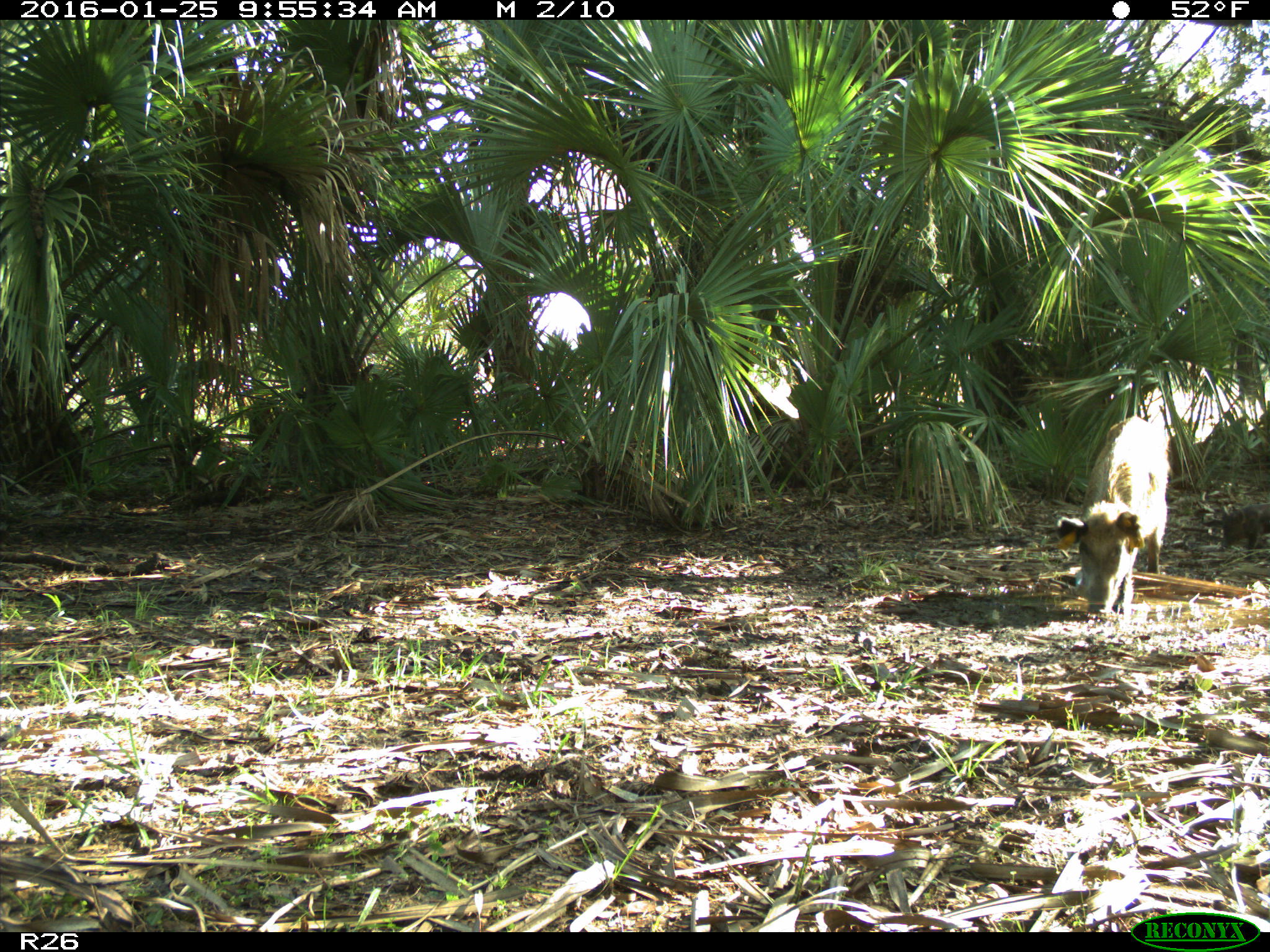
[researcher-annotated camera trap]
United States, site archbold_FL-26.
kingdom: Animalia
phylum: Chordata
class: Mammalia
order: Artiodactyla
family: Suidae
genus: Sus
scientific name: Sus scrofa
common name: wild boar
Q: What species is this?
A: Sus scrofa (wild boar).